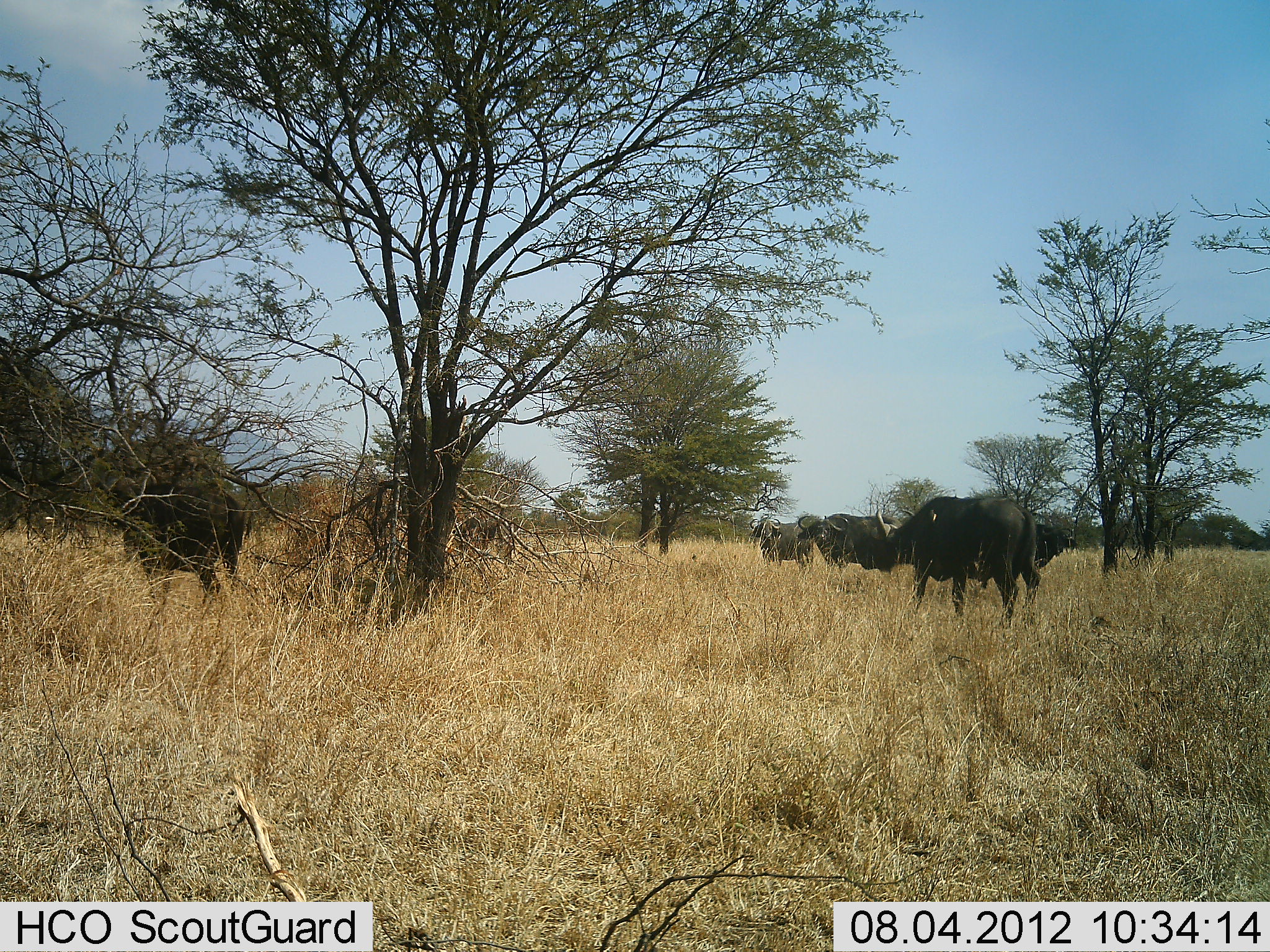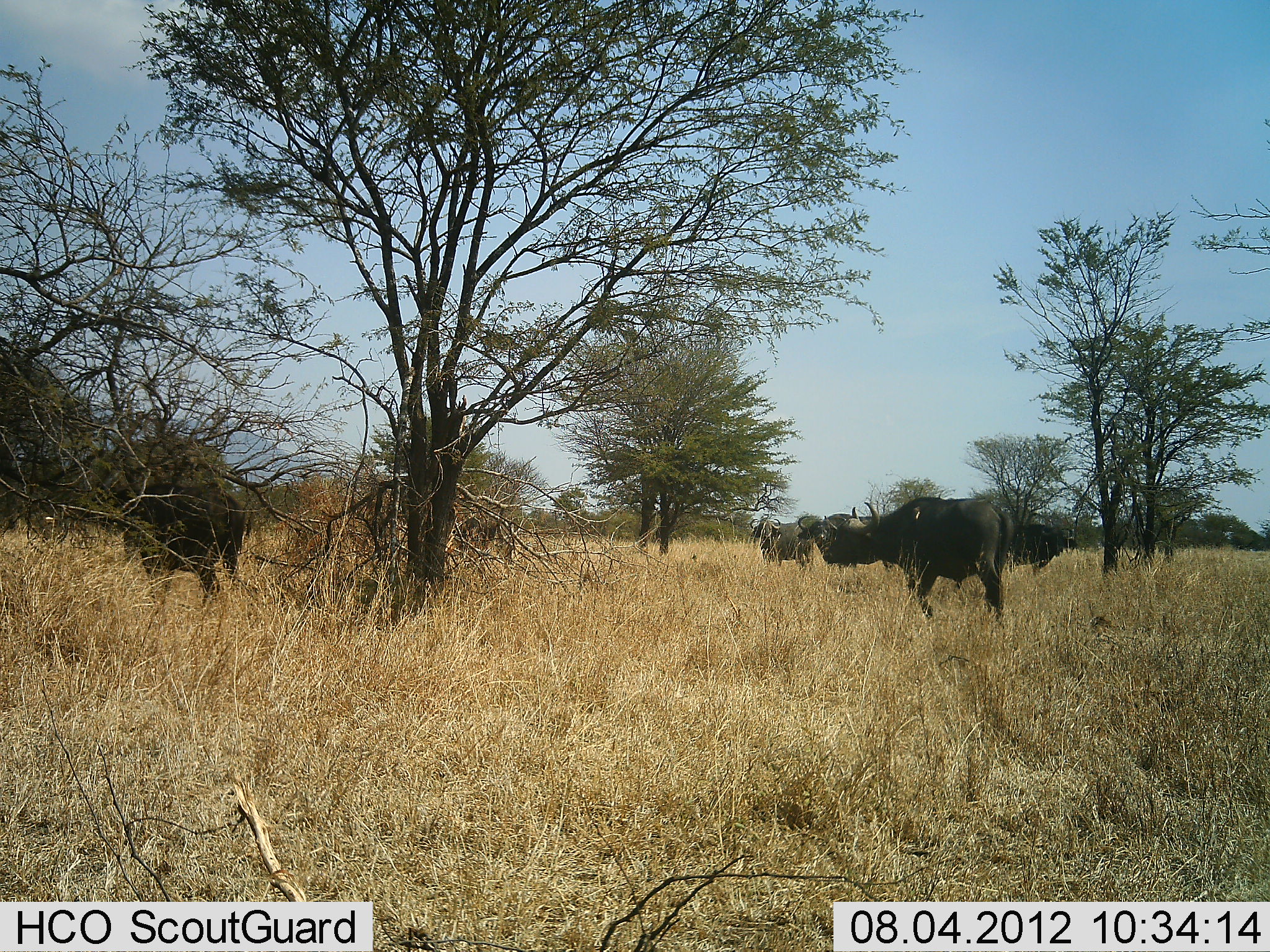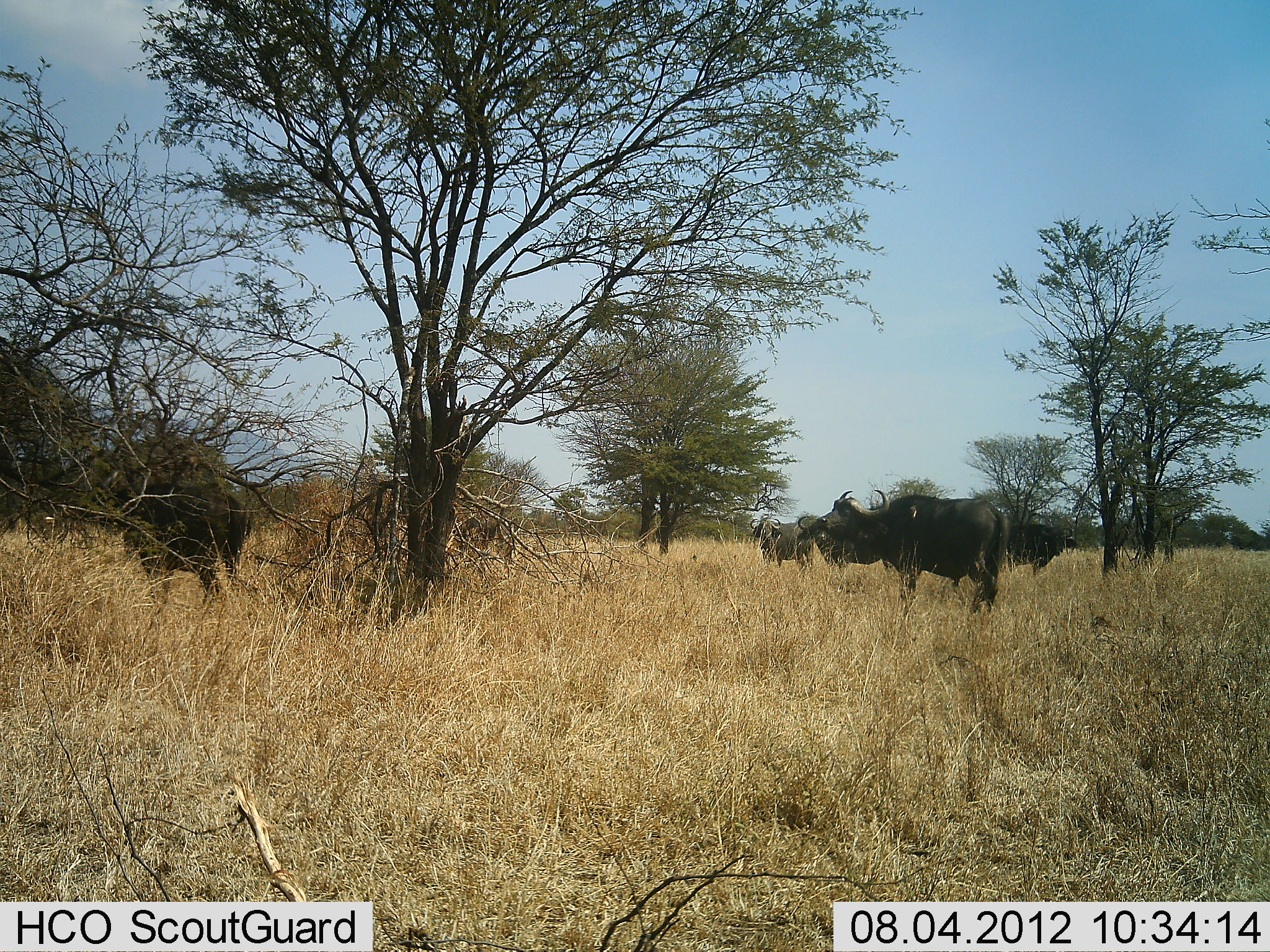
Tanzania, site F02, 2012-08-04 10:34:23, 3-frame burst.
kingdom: Animalia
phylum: Chordata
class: Mammalia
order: Artiodactyla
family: Bovidae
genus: Syncerus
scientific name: Syncerus caffer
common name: cape buffalo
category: buffalo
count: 5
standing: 90%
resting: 0%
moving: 70%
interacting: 0%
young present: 0%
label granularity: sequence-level